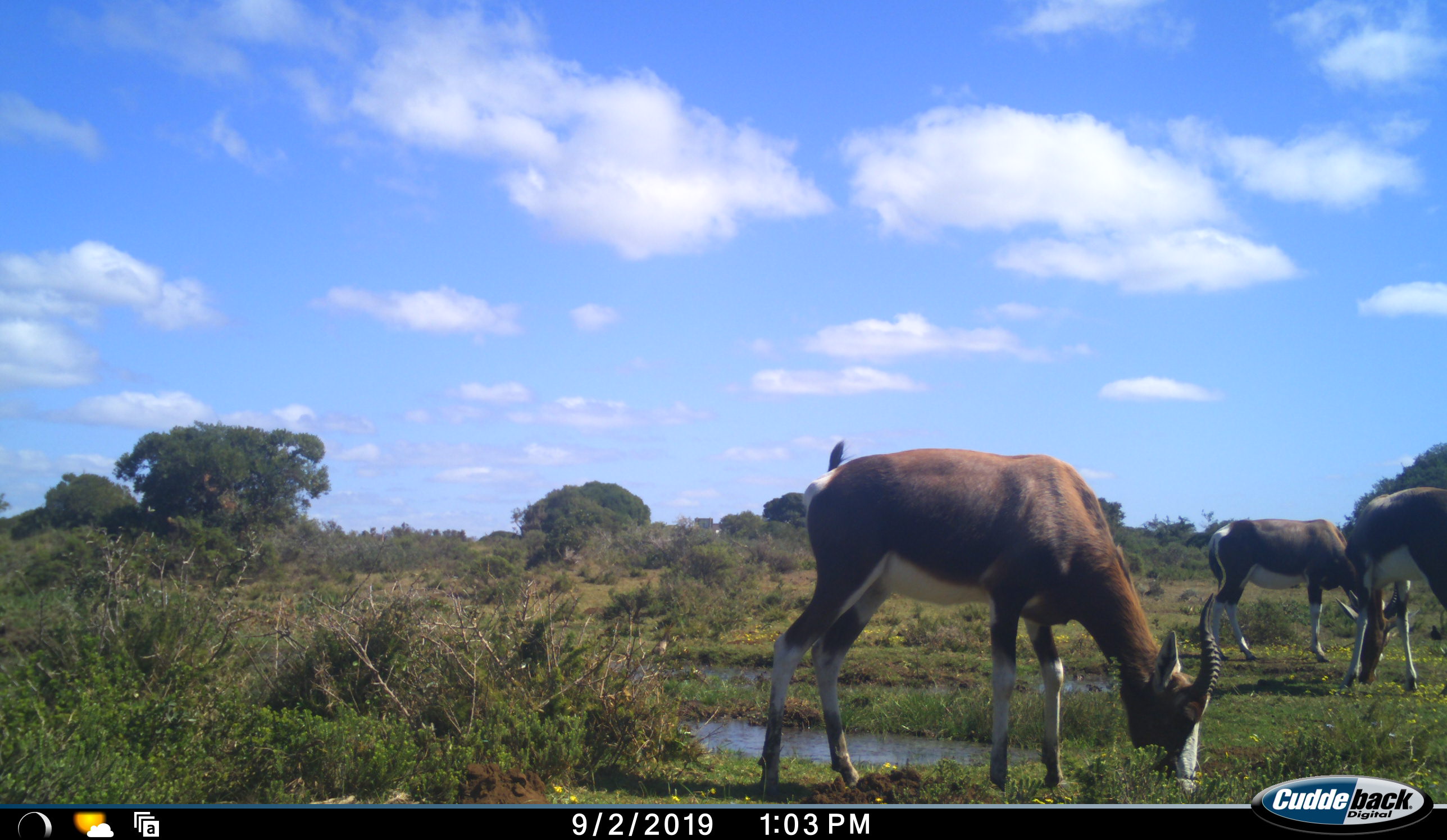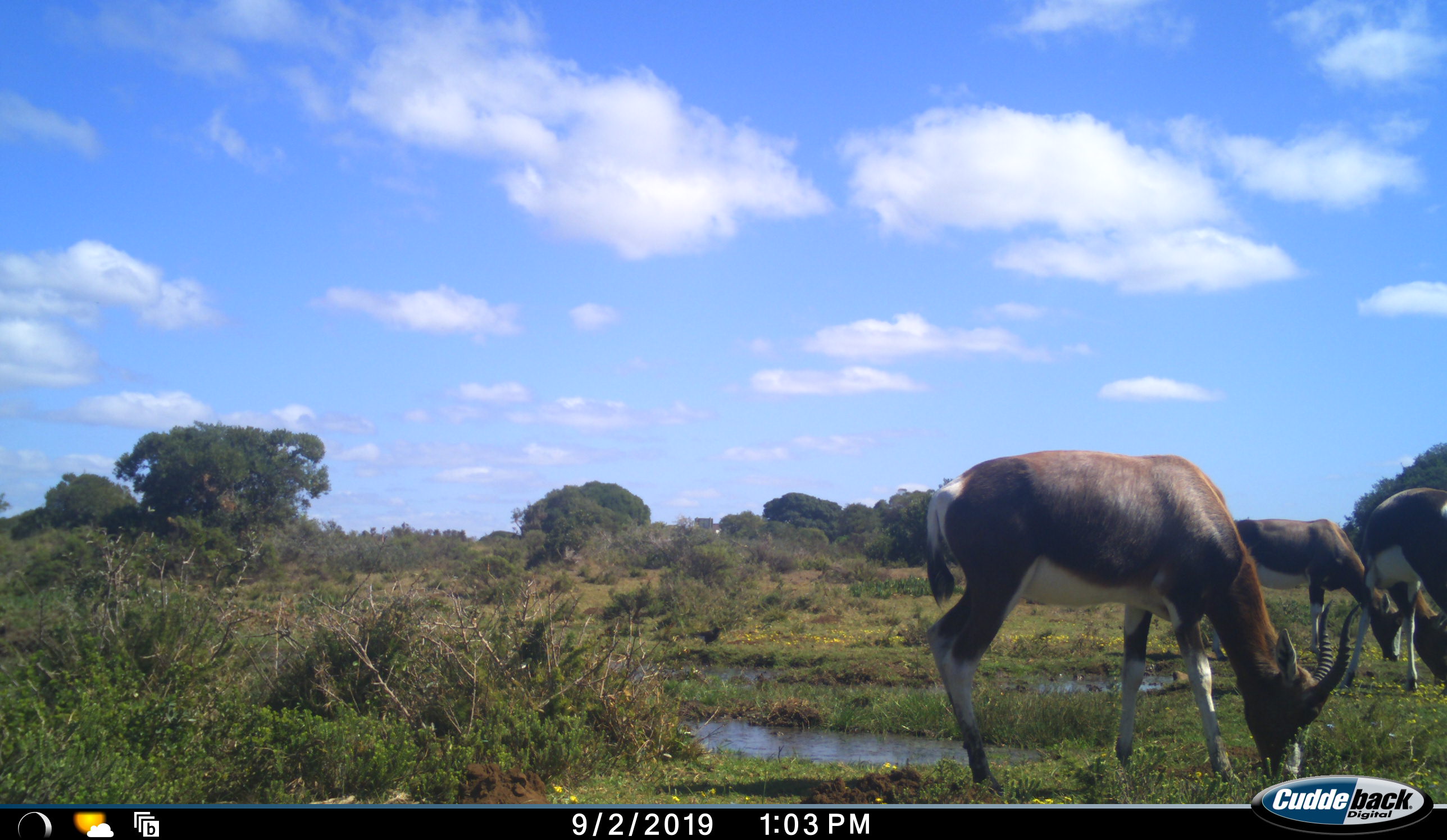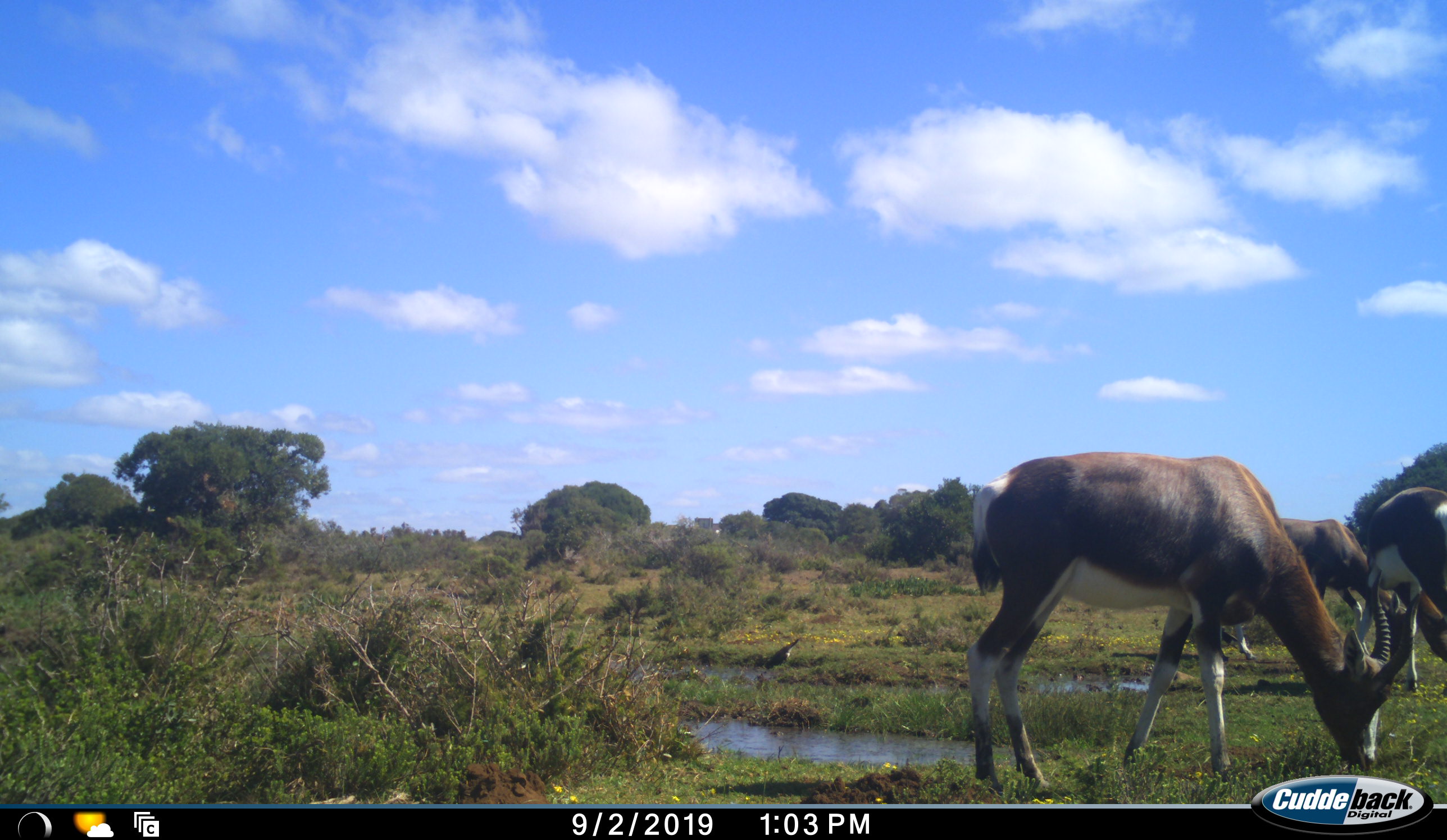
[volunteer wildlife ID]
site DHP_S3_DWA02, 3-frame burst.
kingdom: Animalia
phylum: Chordata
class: Mammalia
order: Artiodactyla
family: Bovidae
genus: Damaliscus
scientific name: Damaliscus pygargus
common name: bontebok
Bontebok (Damaliscus pygargus), count 3. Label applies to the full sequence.